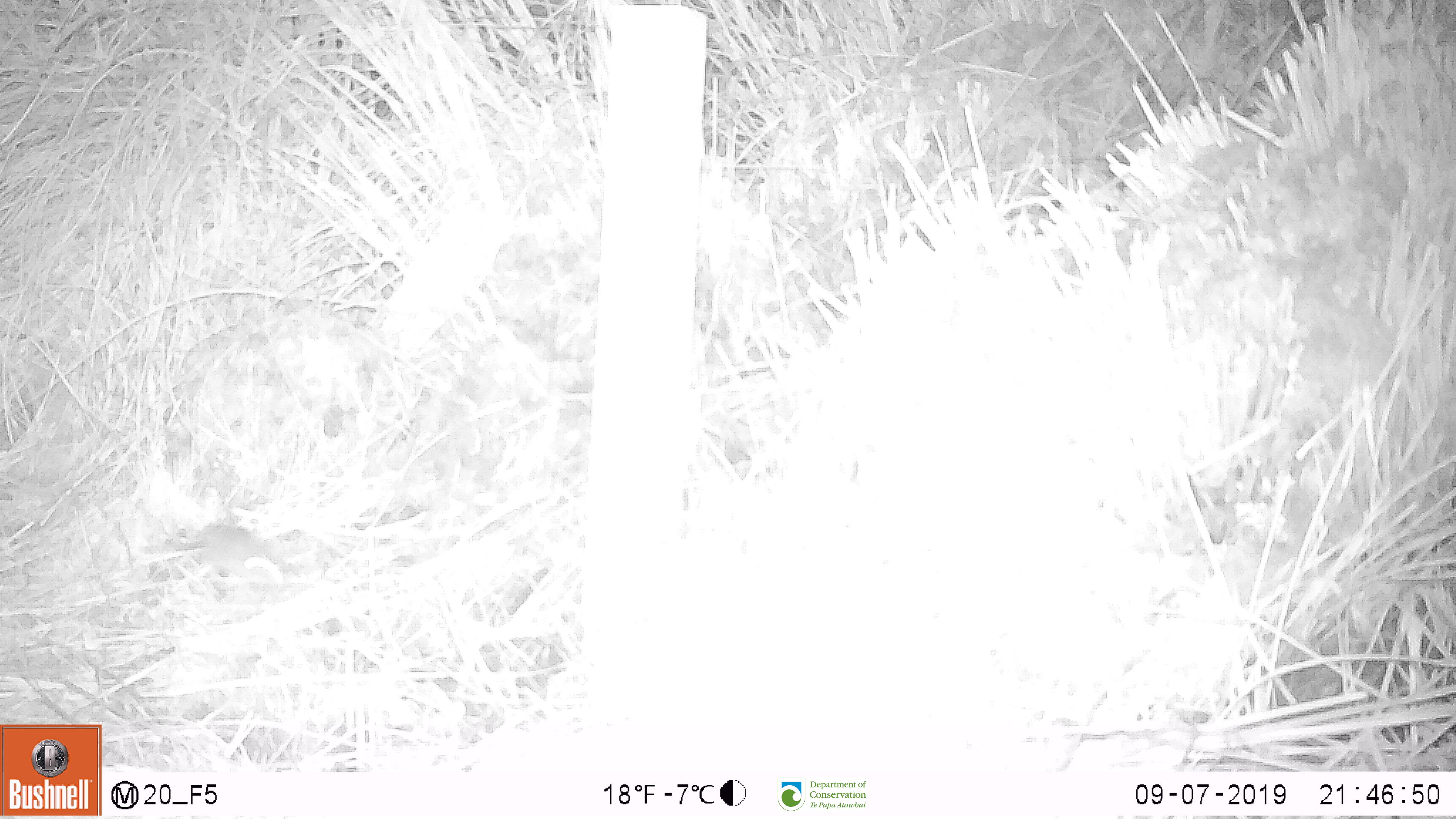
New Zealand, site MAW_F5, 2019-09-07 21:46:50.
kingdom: Animalia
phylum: Chordata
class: Mammalia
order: Rodentia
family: Muridae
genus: Mus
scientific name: Mus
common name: mouse